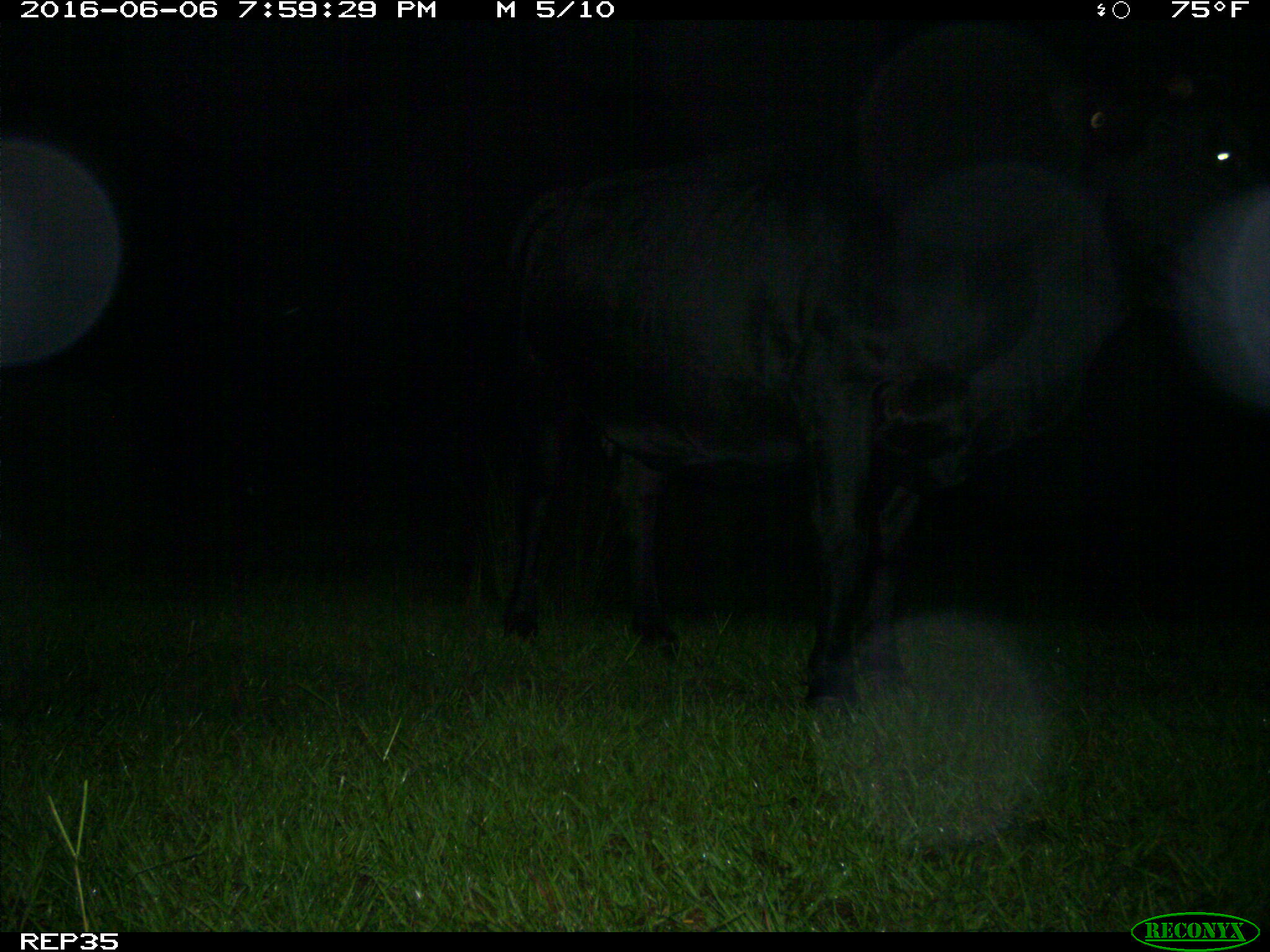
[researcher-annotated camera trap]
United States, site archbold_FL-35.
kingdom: Animalia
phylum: Chordata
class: Mammalia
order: Artiodactyla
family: Bovidae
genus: Bos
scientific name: Bos taurus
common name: domestic cow